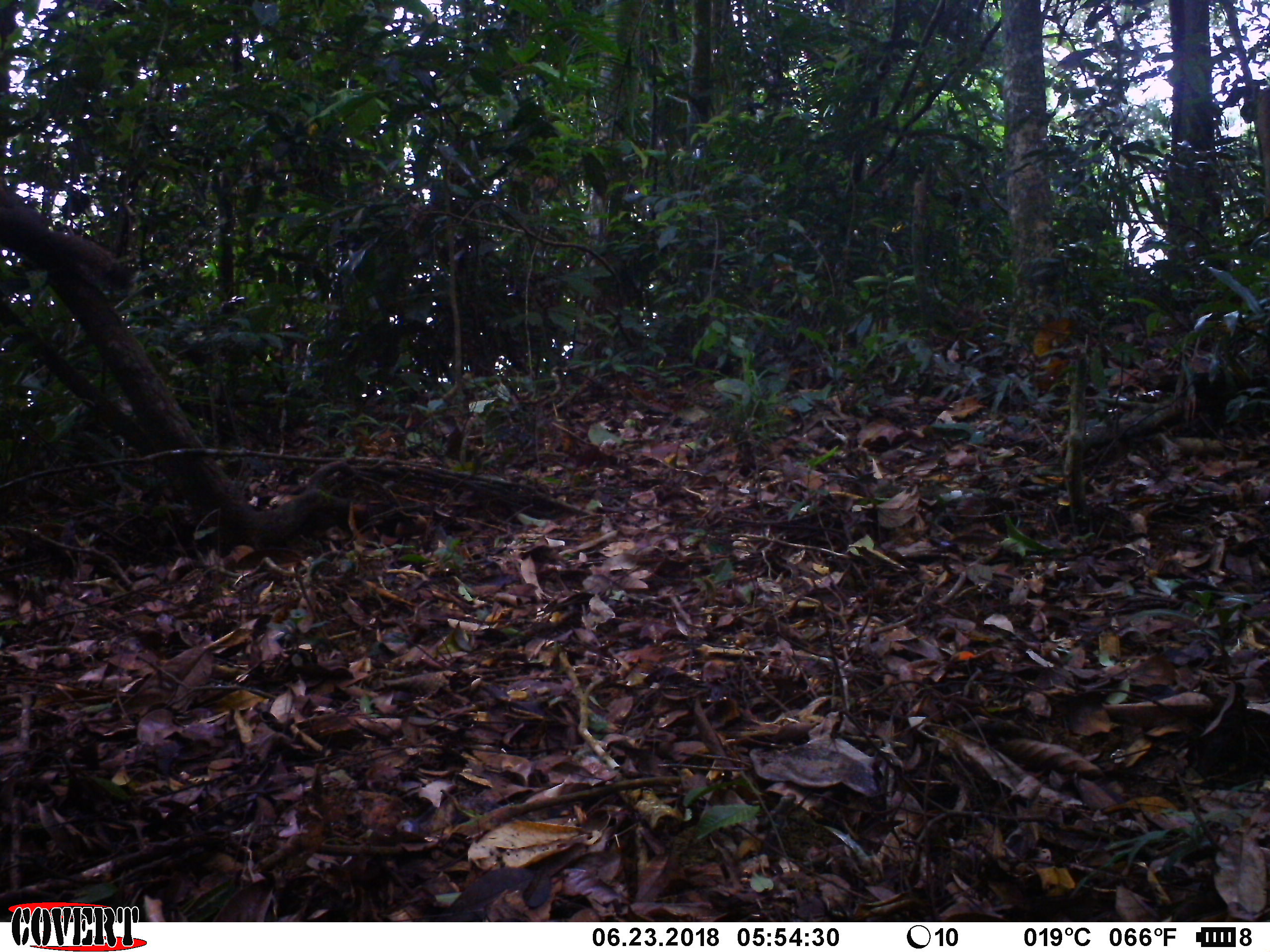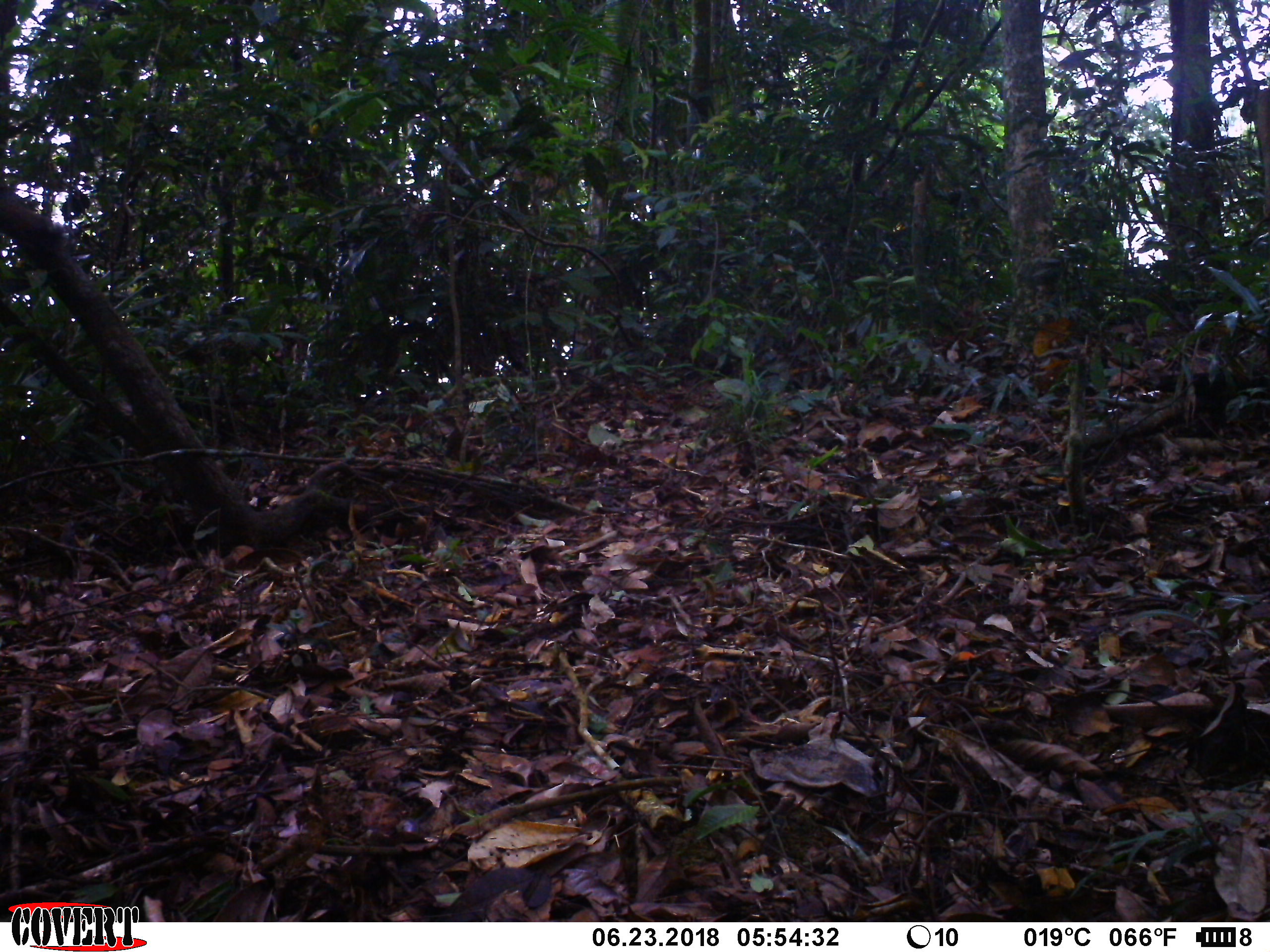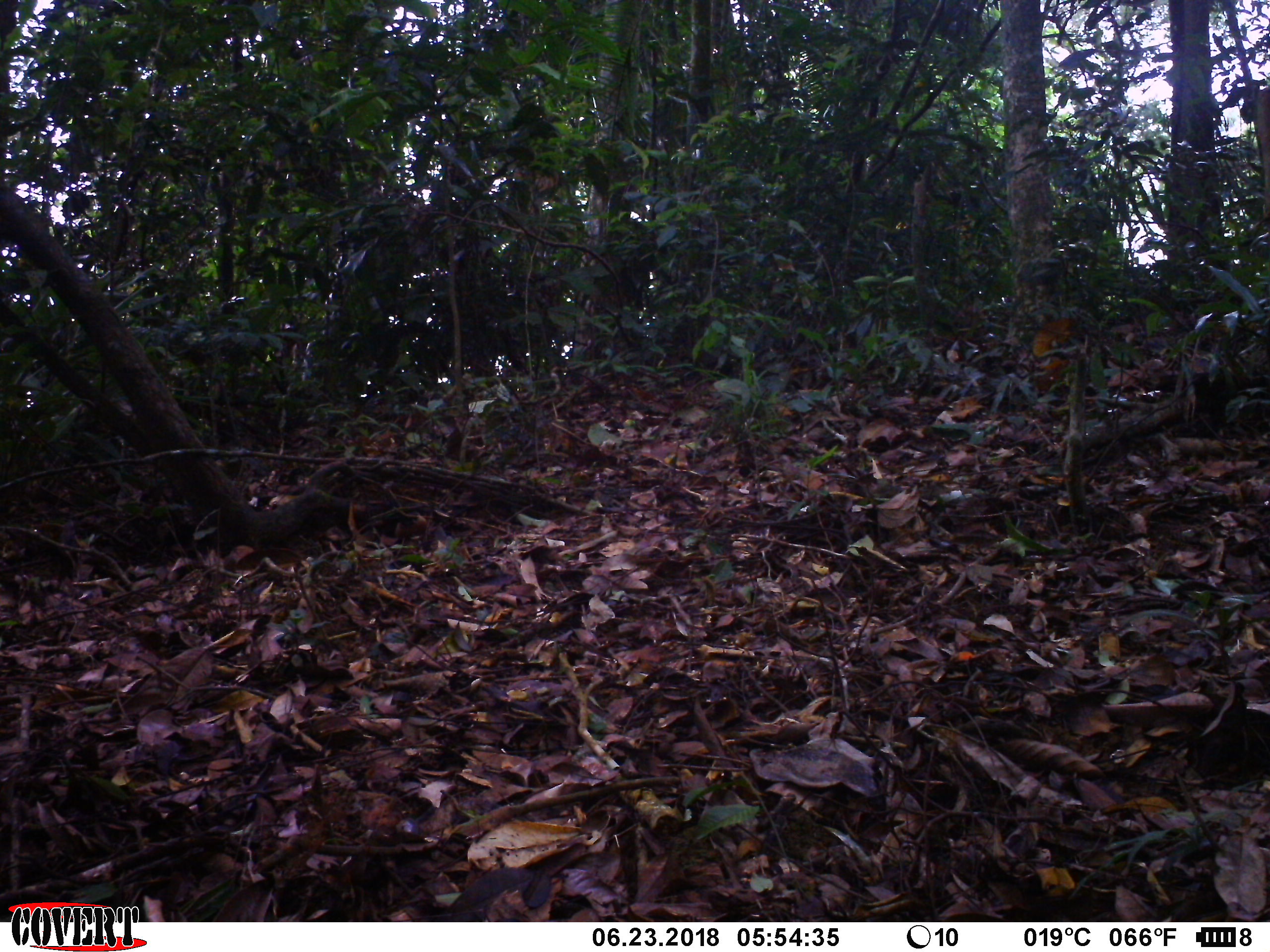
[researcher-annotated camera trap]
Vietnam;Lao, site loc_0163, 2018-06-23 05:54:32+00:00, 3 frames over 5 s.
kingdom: Animalia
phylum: Chordata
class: Mammalia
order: Rodentia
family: Sciuridae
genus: Callosciurus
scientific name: Callosciurus erythraeus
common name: pallas's squirrel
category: pallass squirrel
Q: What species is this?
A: Pallass squirrel (pallas's squirrel) (Callosciurus erythraeus).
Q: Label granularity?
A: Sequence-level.